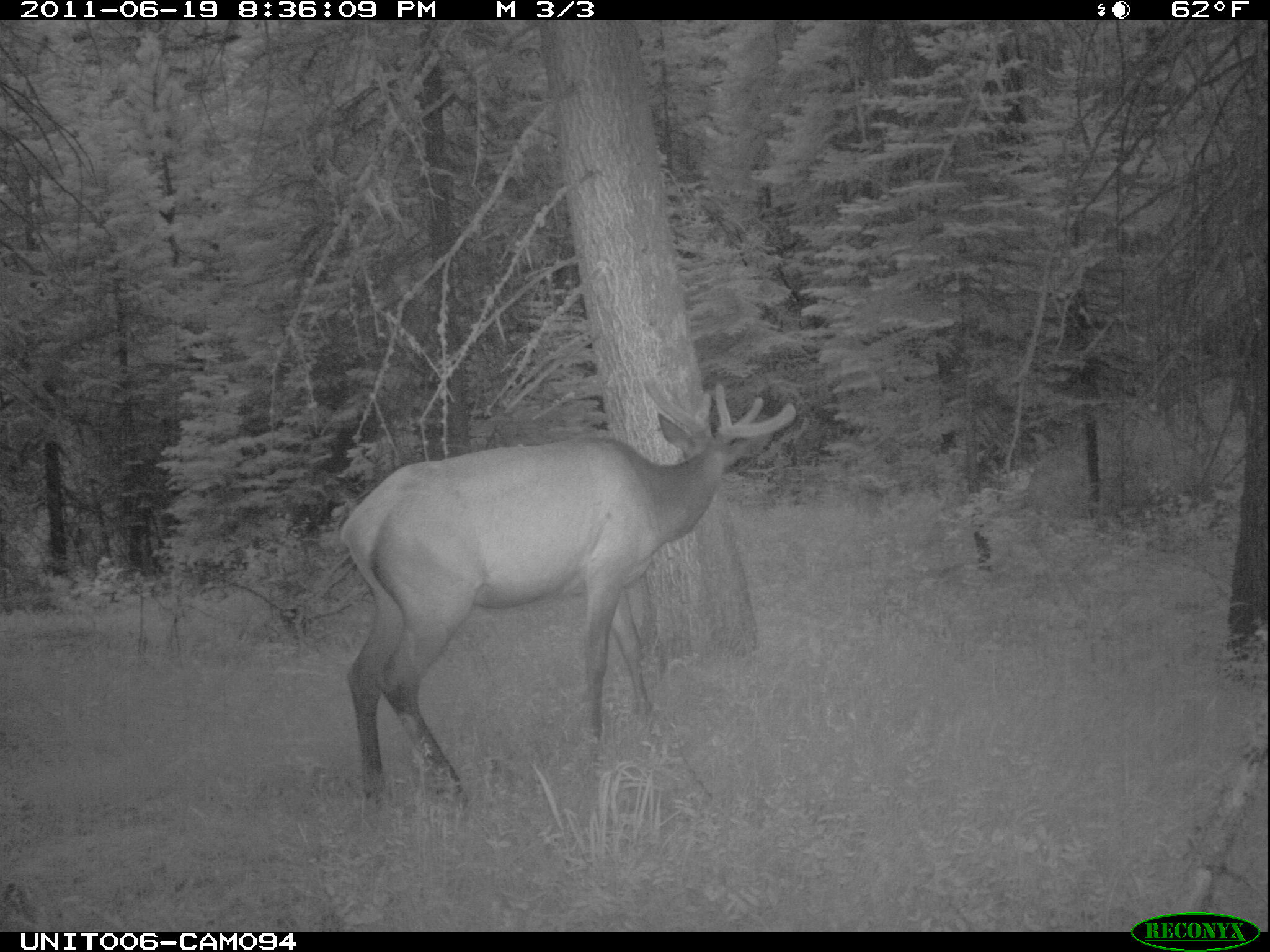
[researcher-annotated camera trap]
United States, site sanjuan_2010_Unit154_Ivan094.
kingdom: Animalia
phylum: Chordata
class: Mammalia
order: Artiodactyla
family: Cervidae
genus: Cervus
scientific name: Cervus elaphus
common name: red deer